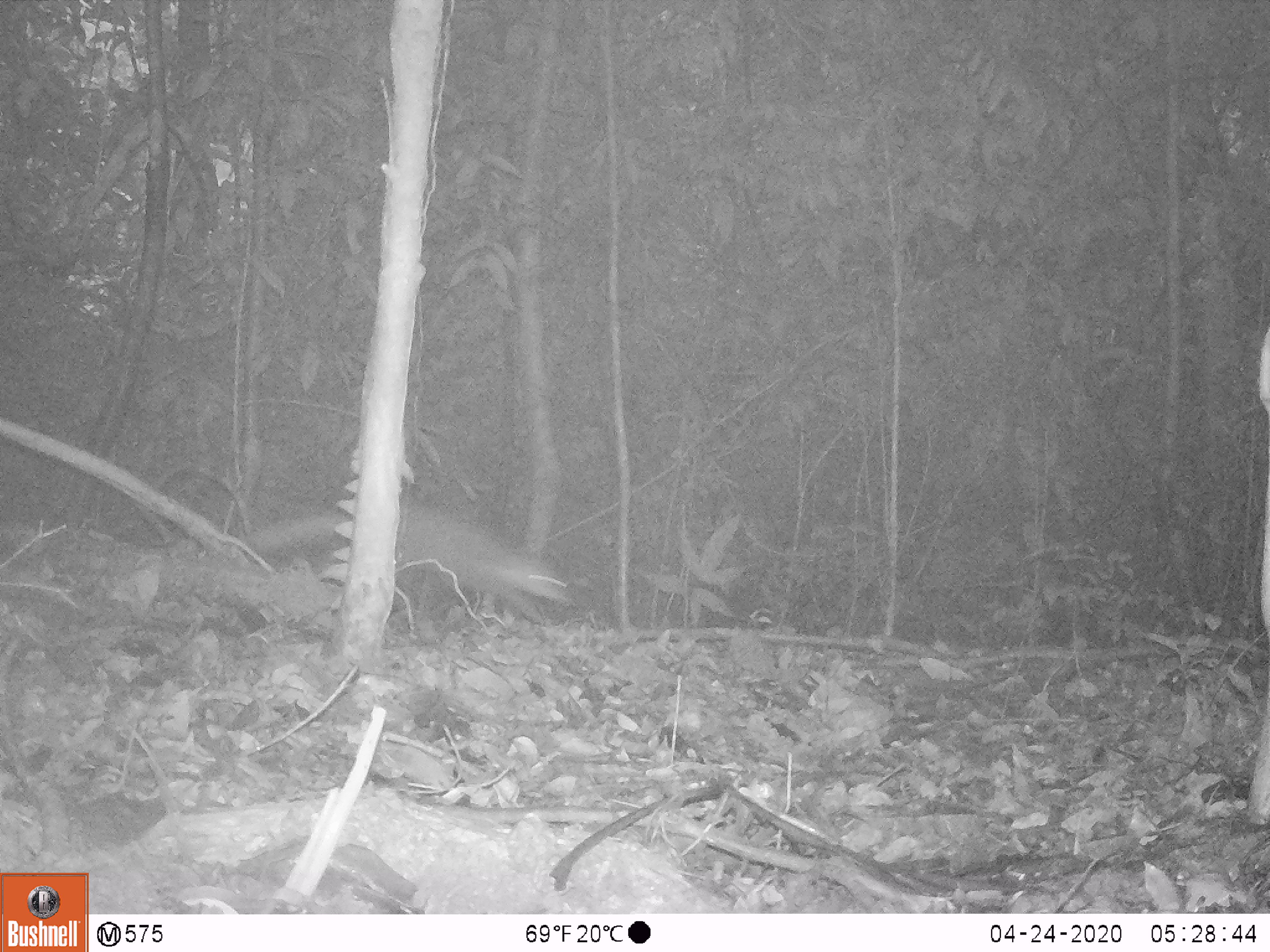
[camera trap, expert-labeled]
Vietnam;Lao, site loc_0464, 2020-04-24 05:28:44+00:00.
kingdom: Animalia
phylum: Chordata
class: Mammalia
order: Carnivora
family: Herpestidae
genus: Urva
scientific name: Urva urva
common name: crab-eating mongoose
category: crab eating mongoose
Crab eating mongoose (crab-eating mongoose) (Urva urva). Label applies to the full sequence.